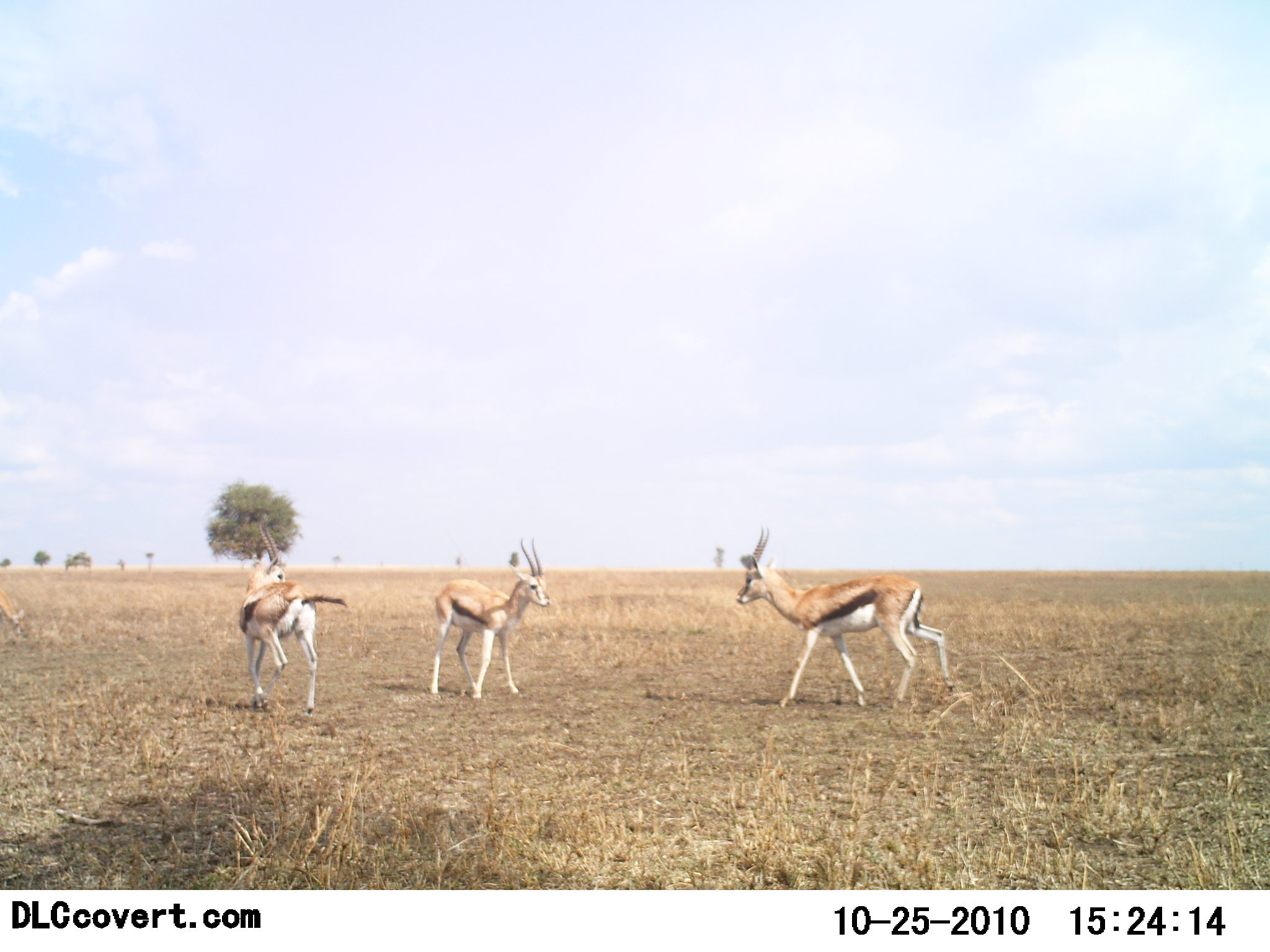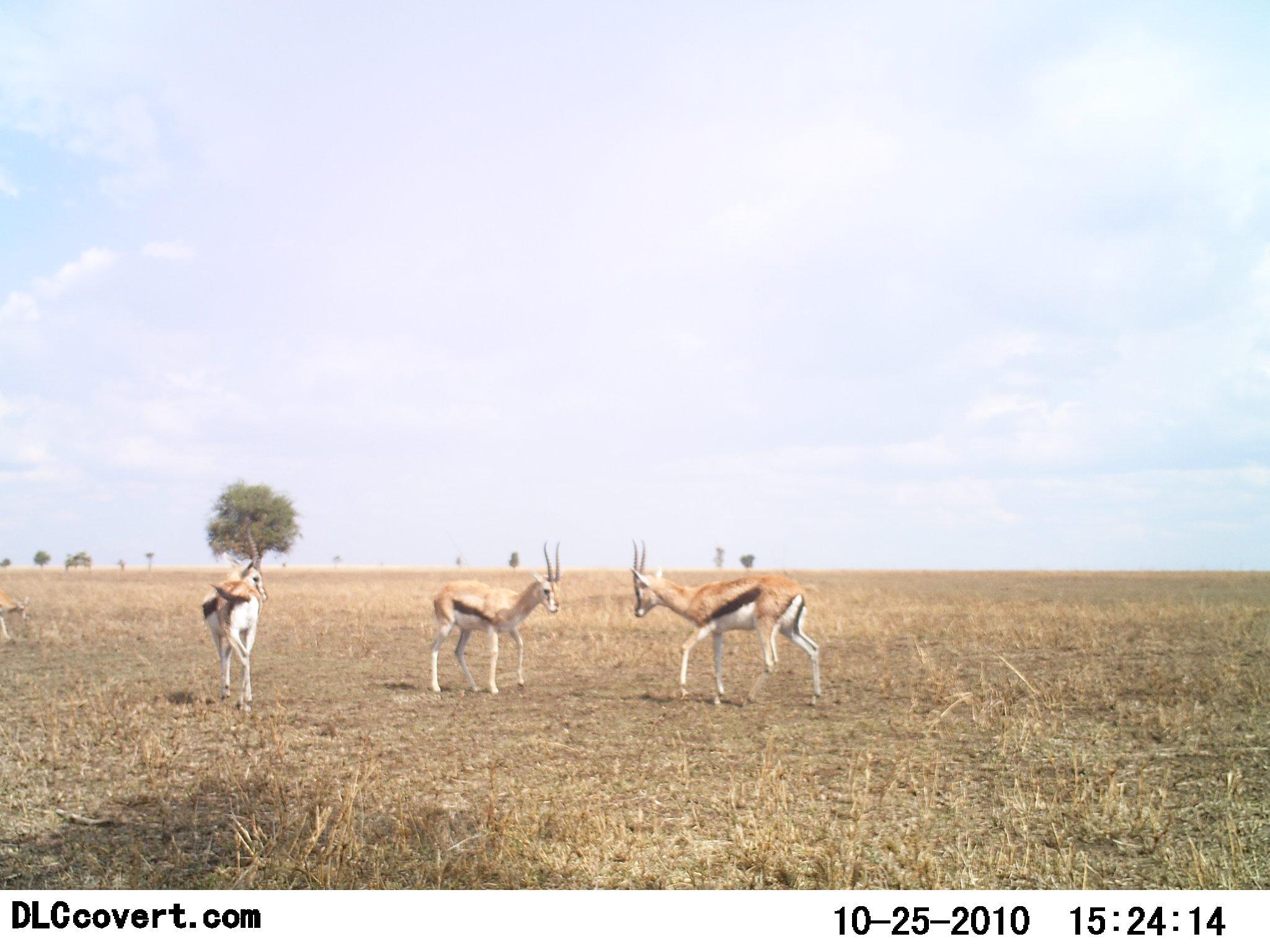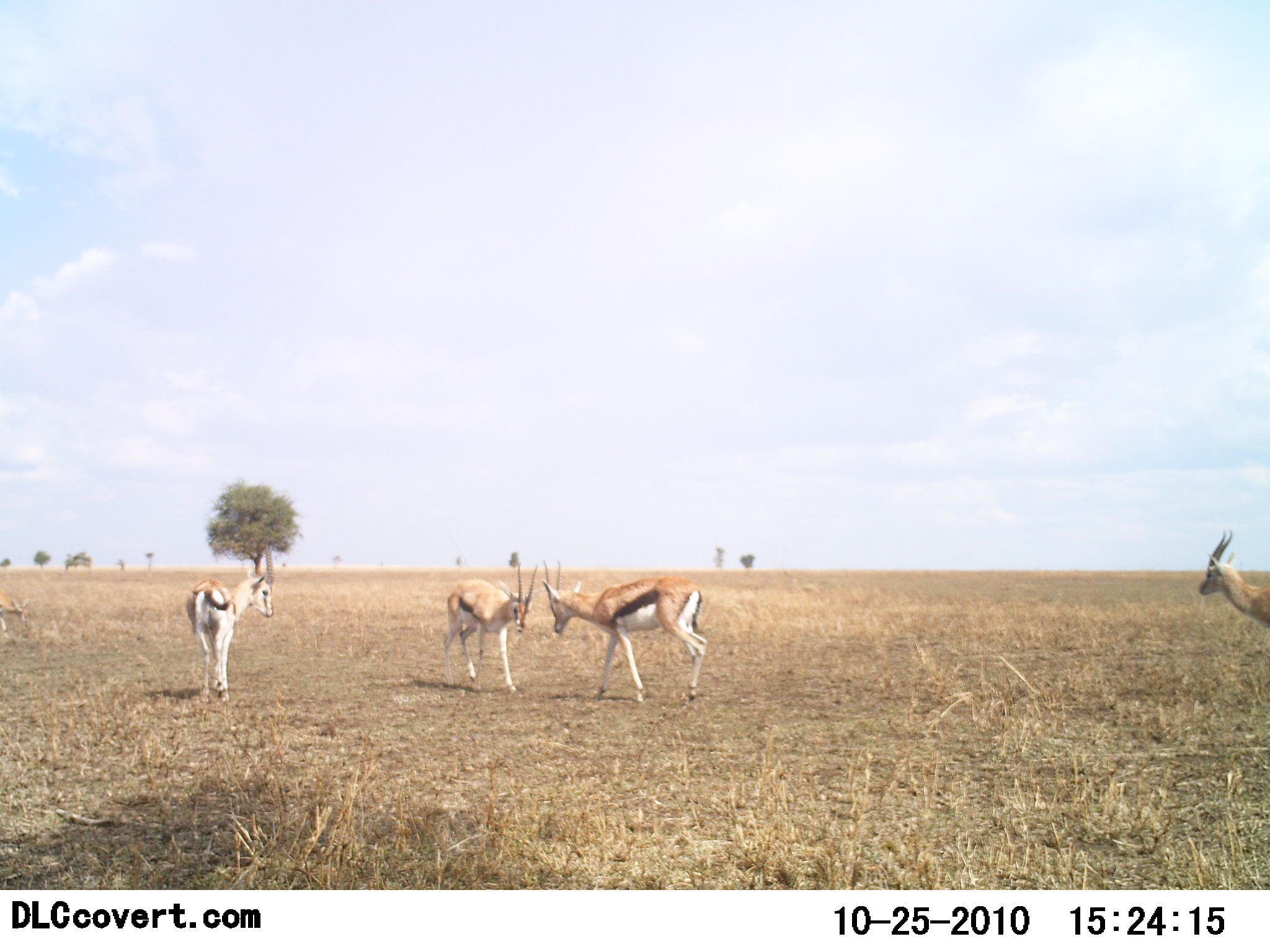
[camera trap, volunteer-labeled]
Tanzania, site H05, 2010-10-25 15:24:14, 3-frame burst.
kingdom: Animalia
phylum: Chordata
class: Mammalia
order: Artiodactyla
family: Bovidae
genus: Eudorcas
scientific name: Eudorcas thomsonii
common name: thomson's gazelle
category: gazellethomsons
Gazellethomsons (thomson's gazelle) (Eudorcas thomsonii), count 4. Behavior (volunteer vote fractions): standing 43%, resting 0%, moving 86%, interacting 57%. Young present (vote fraction): 0%. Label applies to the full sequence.